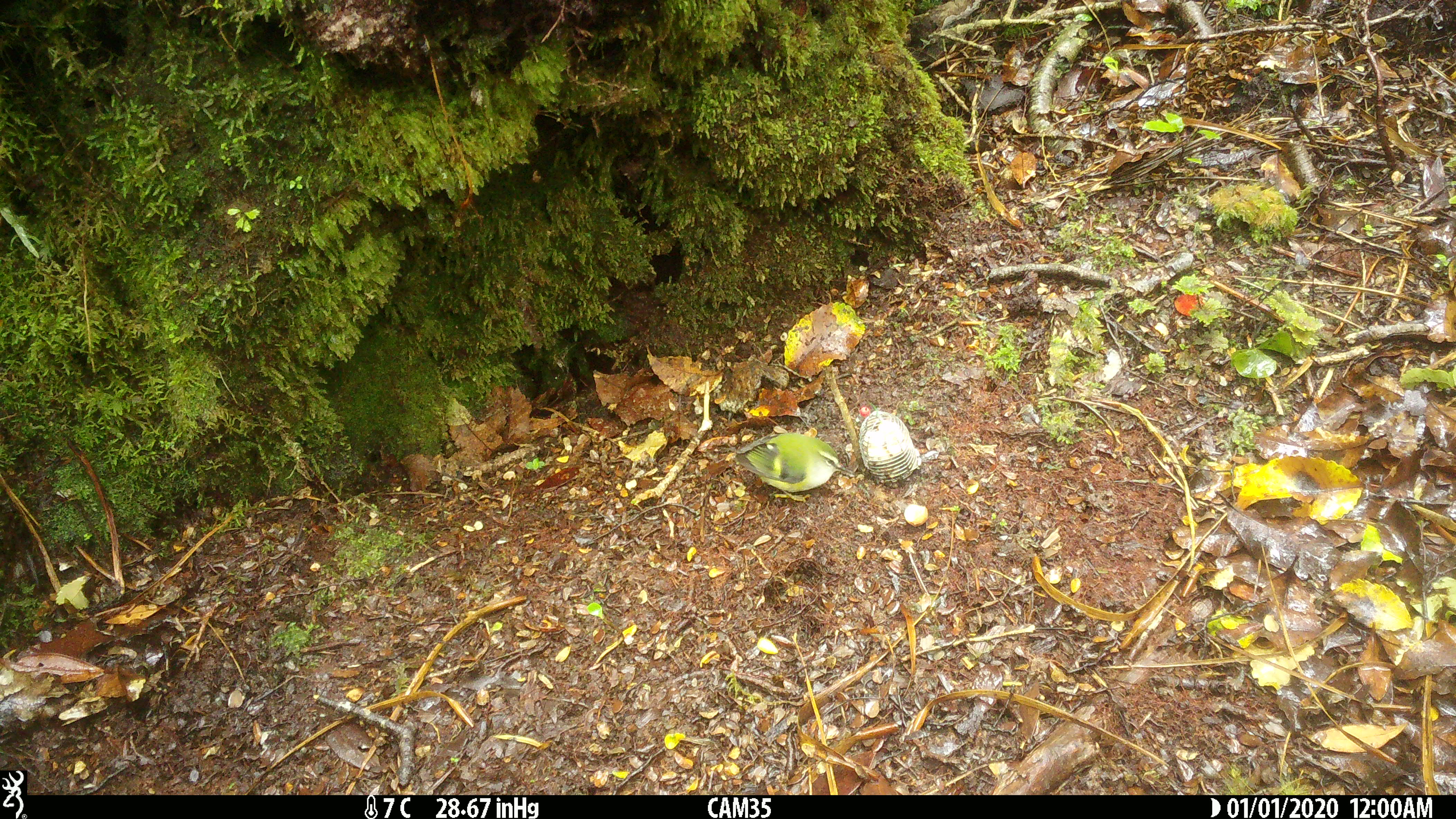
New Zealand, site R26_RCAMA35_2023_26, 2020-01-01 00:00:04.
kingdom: Animalia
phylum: Chordata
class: Aves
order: Passeriformes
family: Acanthisittidae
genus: Acanthisitta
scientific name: Acanthisitta chloris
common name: rifleman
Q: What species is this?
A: Rifleman (Acanthisitta chloris).